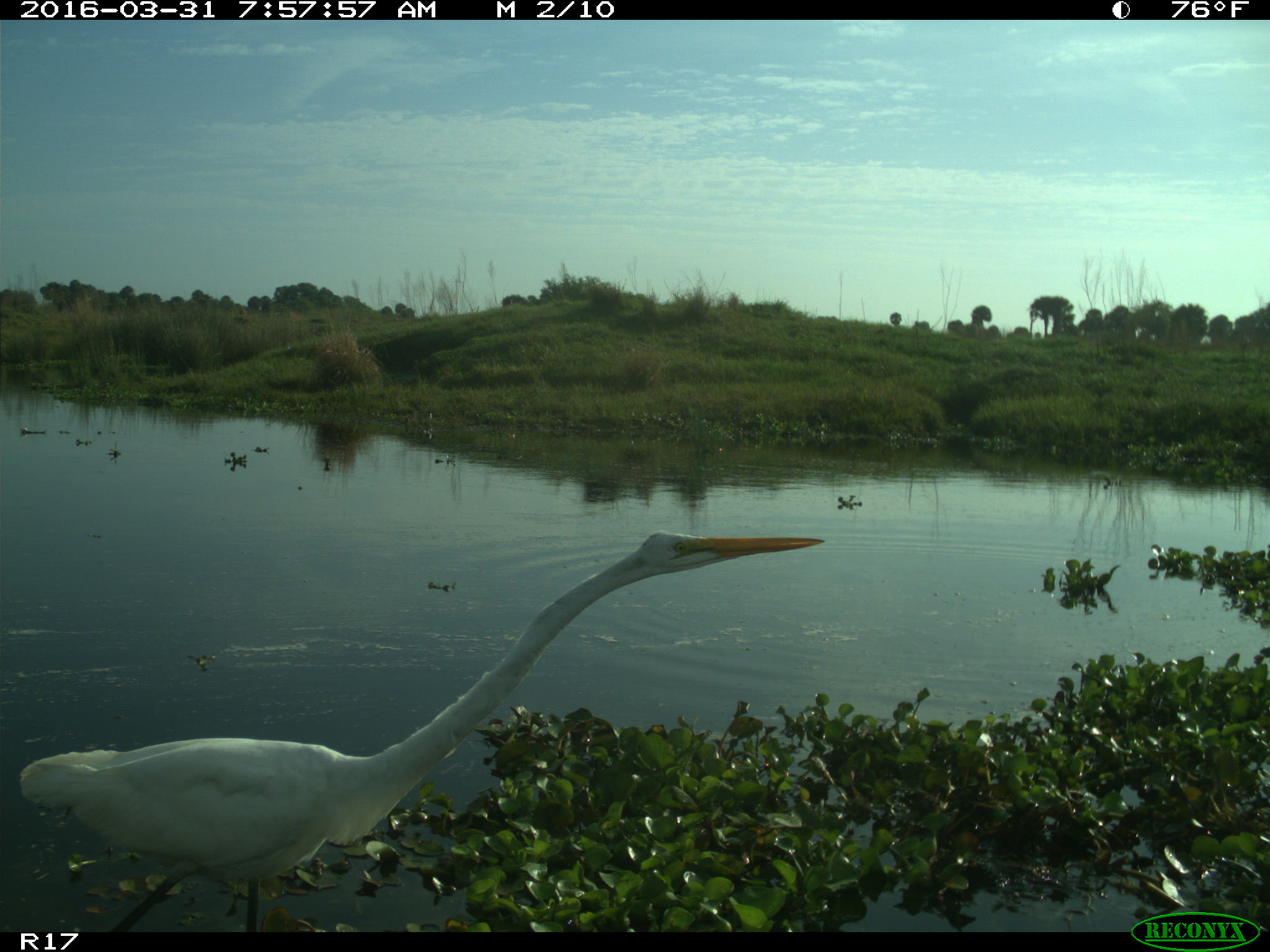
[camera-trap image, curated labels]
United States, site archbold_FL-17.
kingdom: Animalia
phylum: Chordata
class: Aves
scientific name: Aves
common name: birds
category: unidentified bird